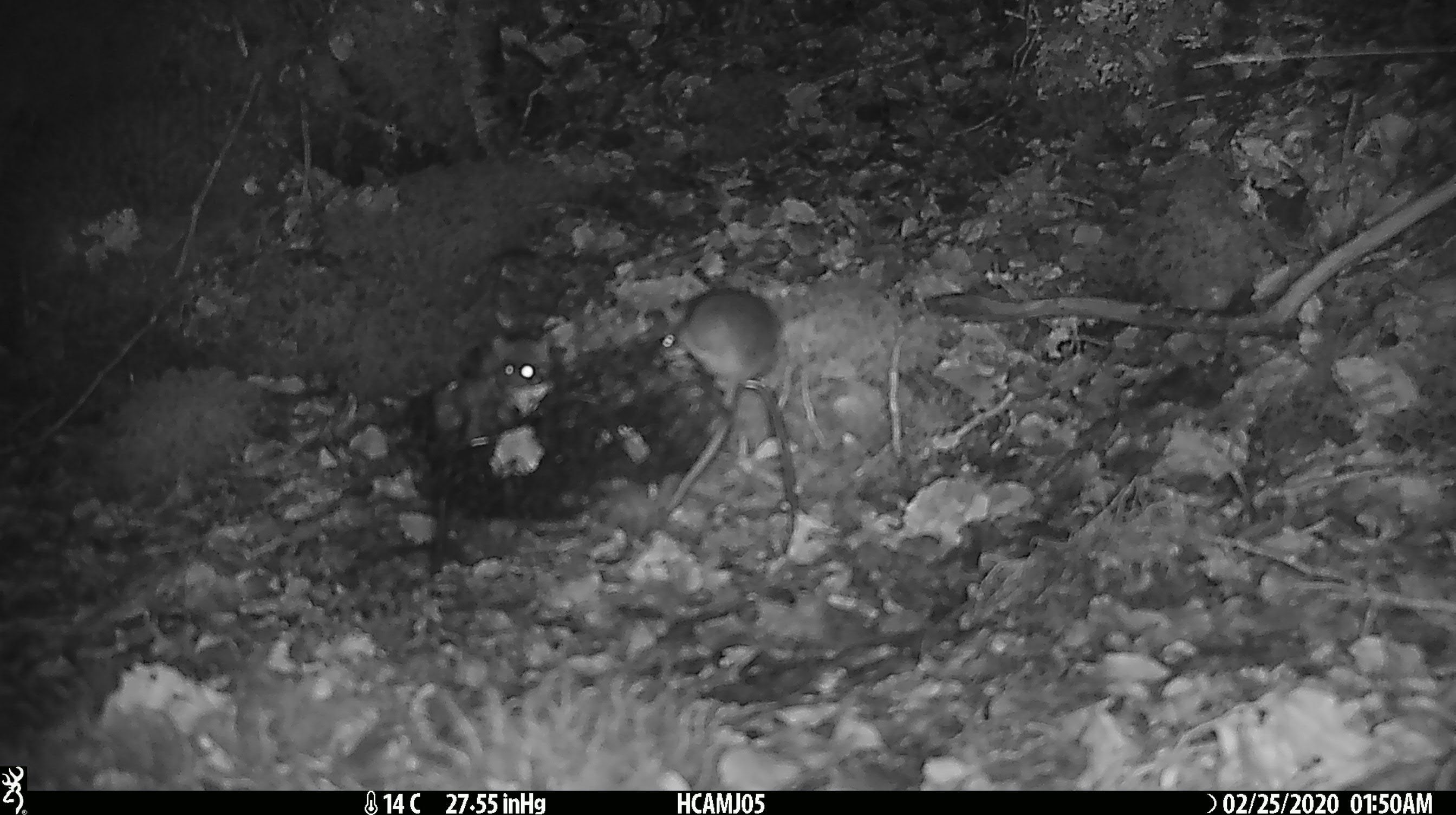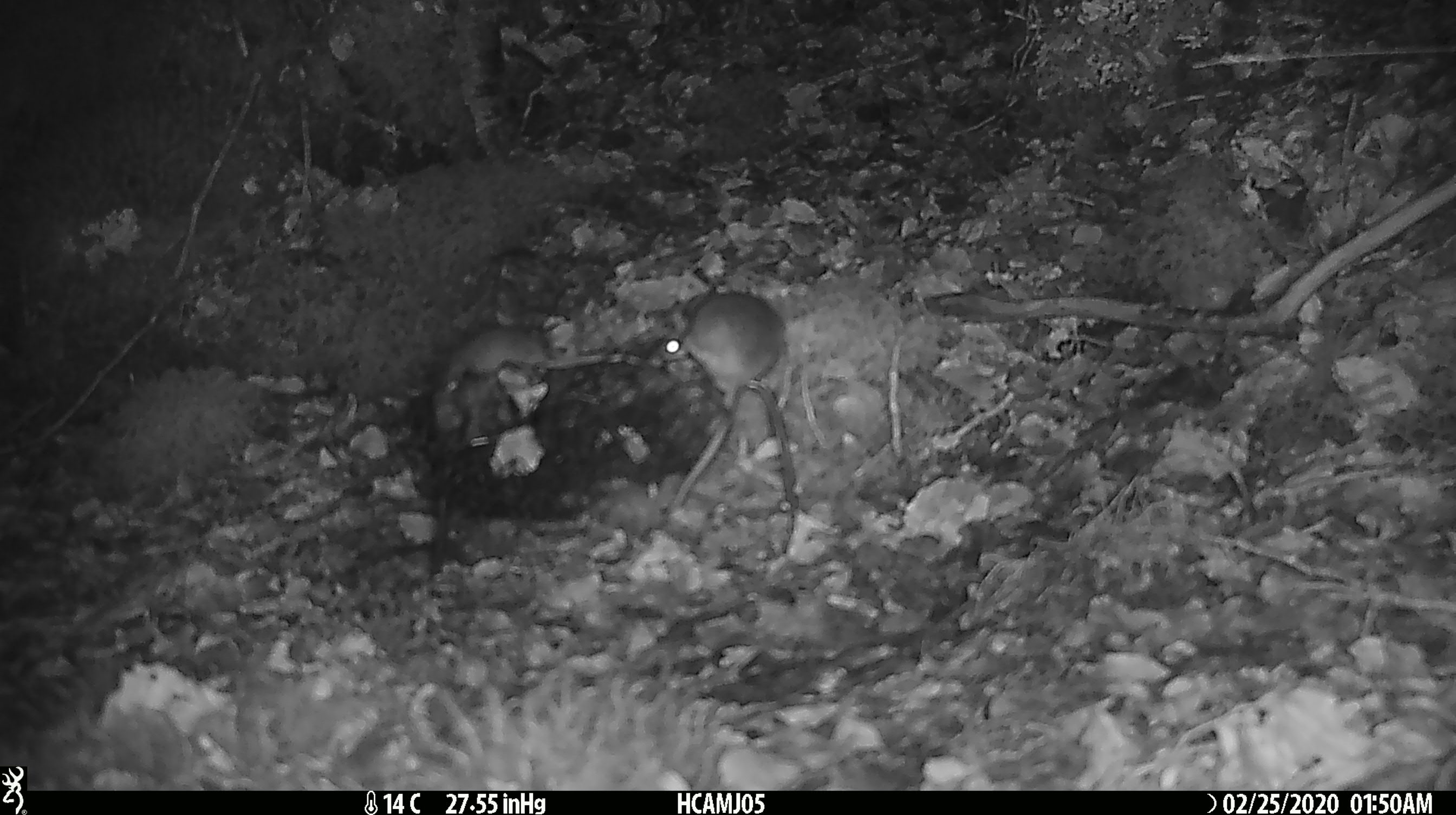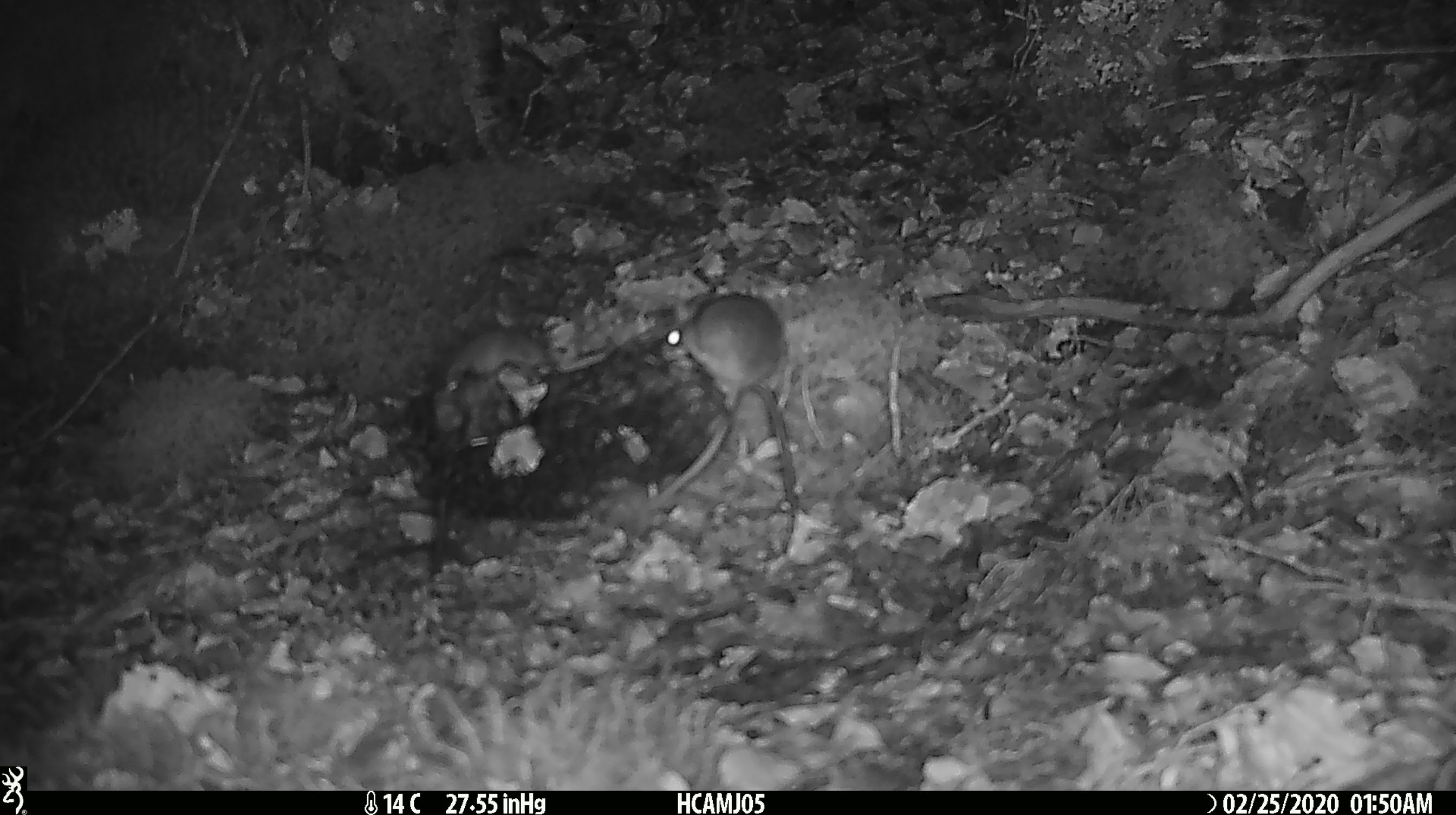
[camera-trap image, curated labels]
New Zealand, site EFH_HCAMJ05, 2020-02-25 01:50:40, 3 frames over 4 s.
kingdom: Animalia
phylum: Chordata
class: Mammalia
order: Rodentia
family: Muridae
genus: Mus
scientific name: Mus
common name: mouse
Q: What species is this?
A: Mouse (Mus).